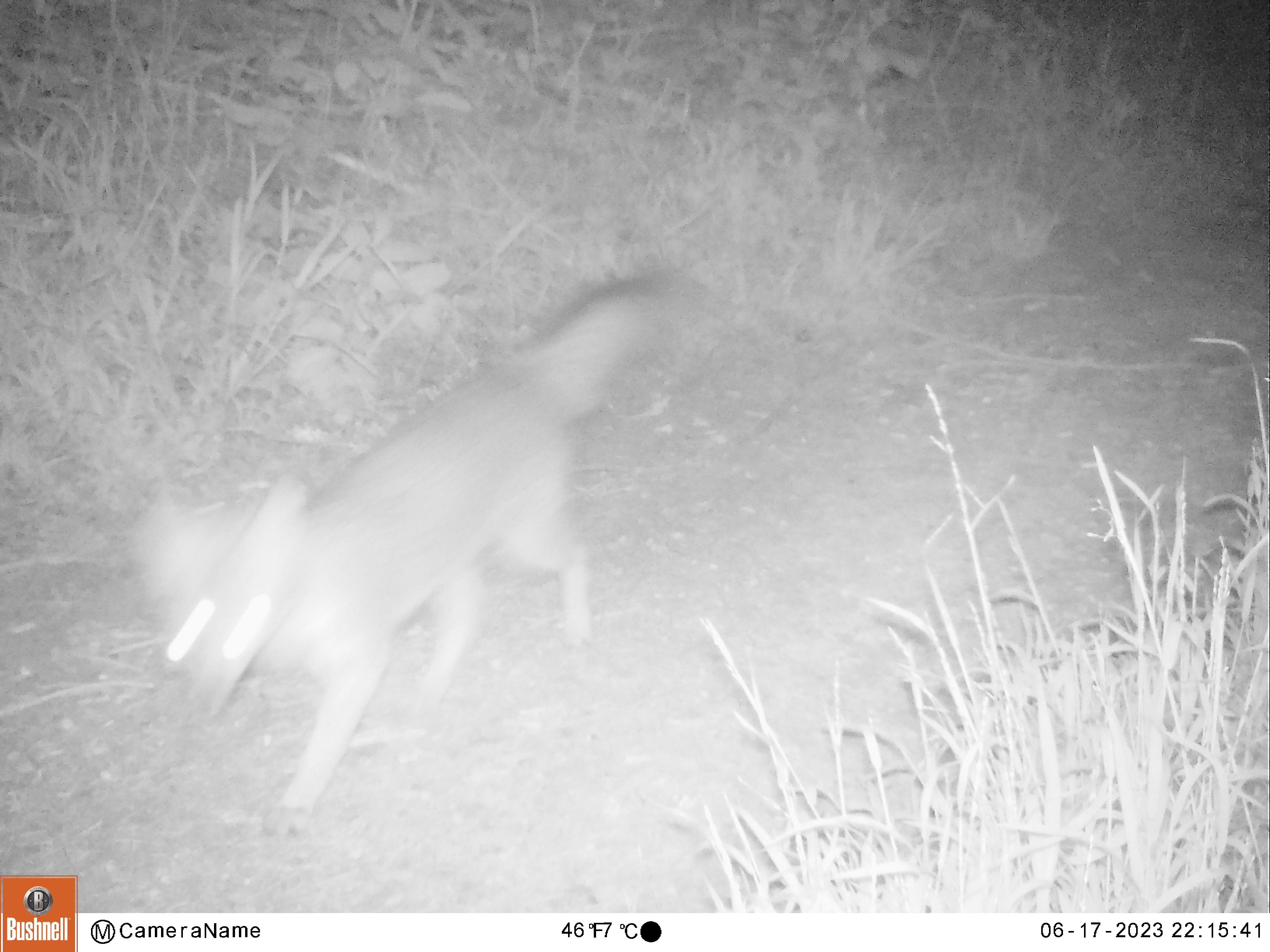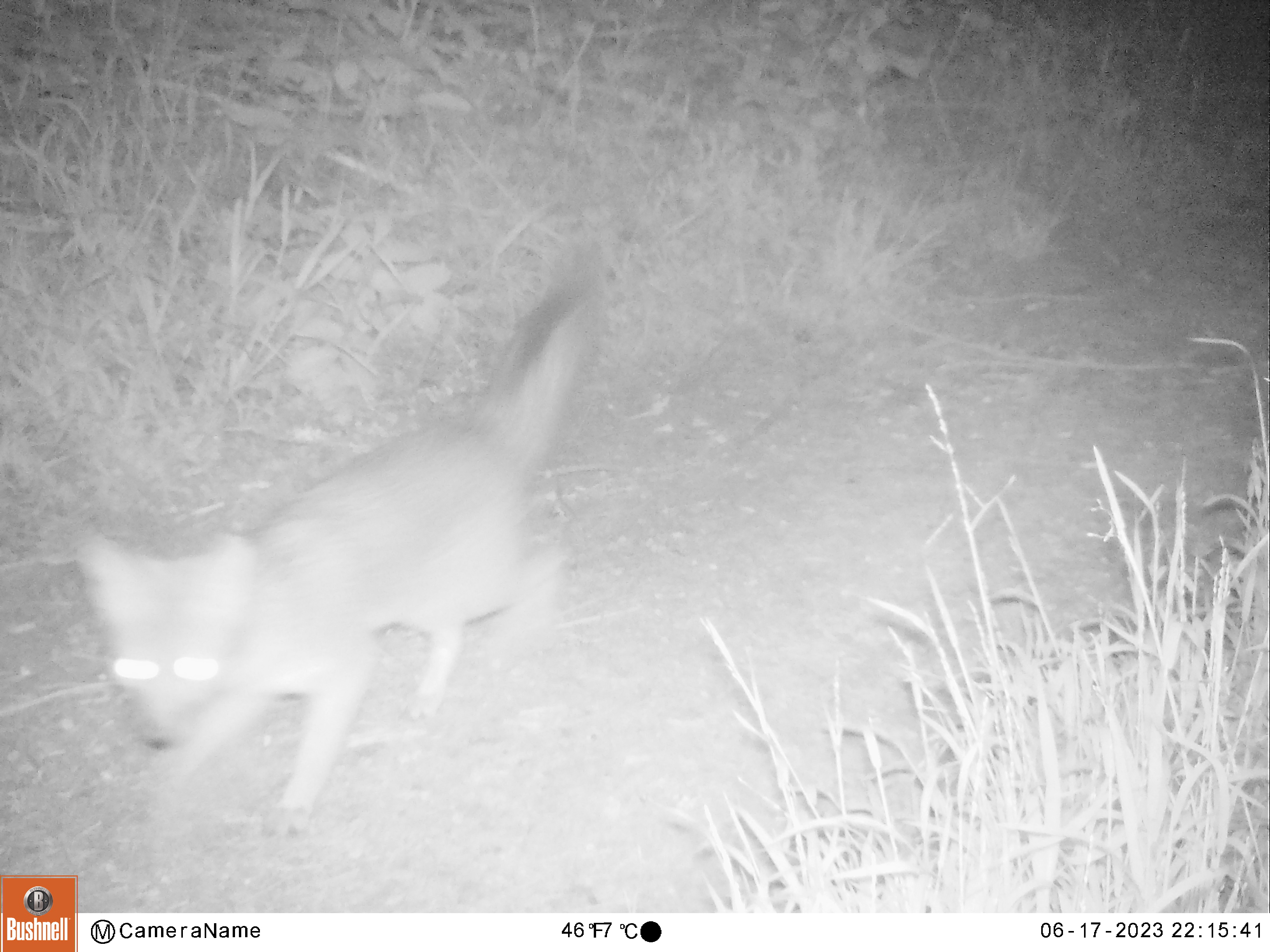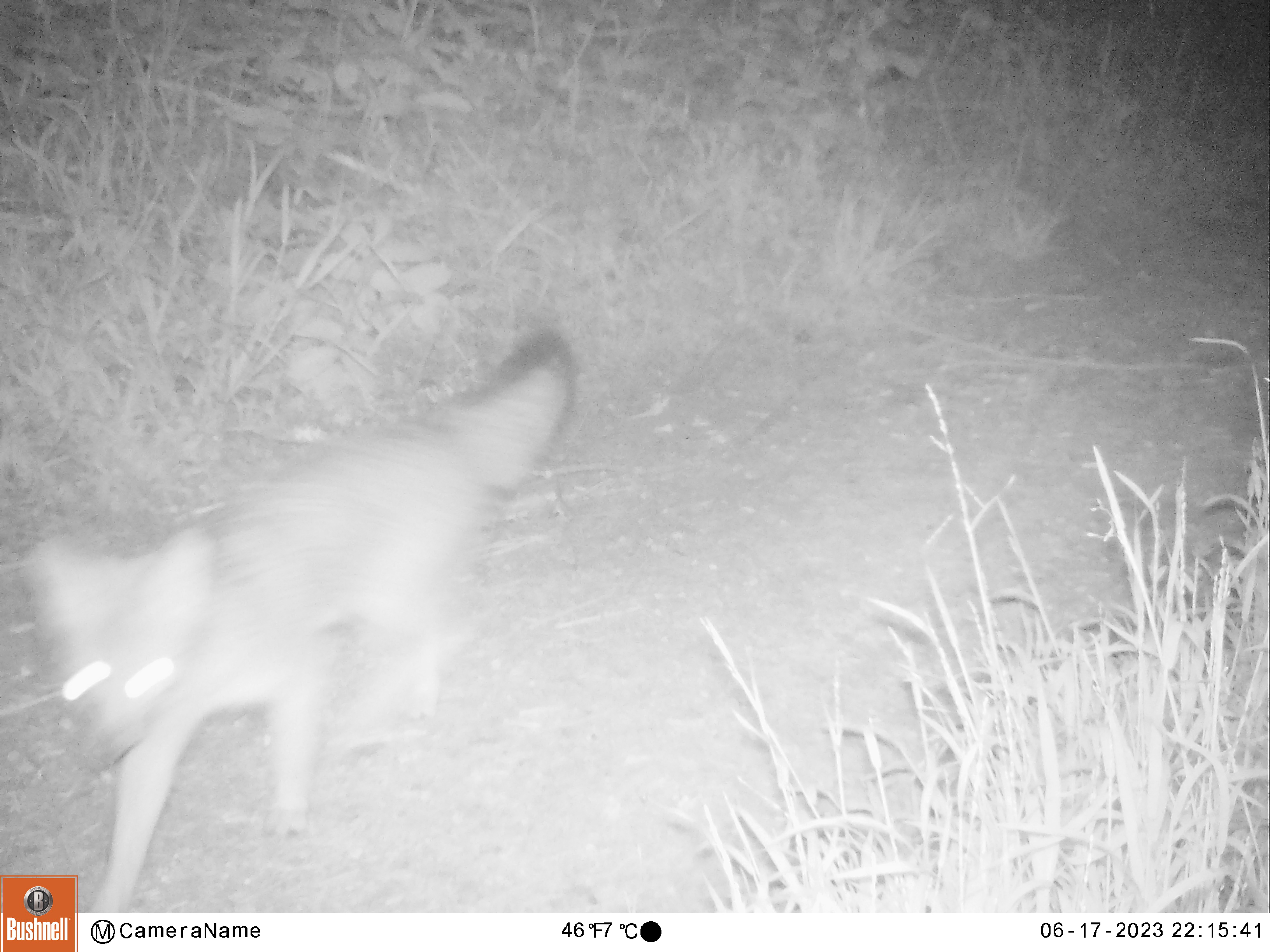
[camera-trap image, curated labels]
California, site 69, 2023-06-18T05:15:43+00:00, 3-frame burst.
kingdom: Animalia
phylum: Chordata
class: Mammalia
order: Carnivora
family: Canidae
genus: Urocyon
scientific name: Urocyon cinereoargenteus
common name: gray fox